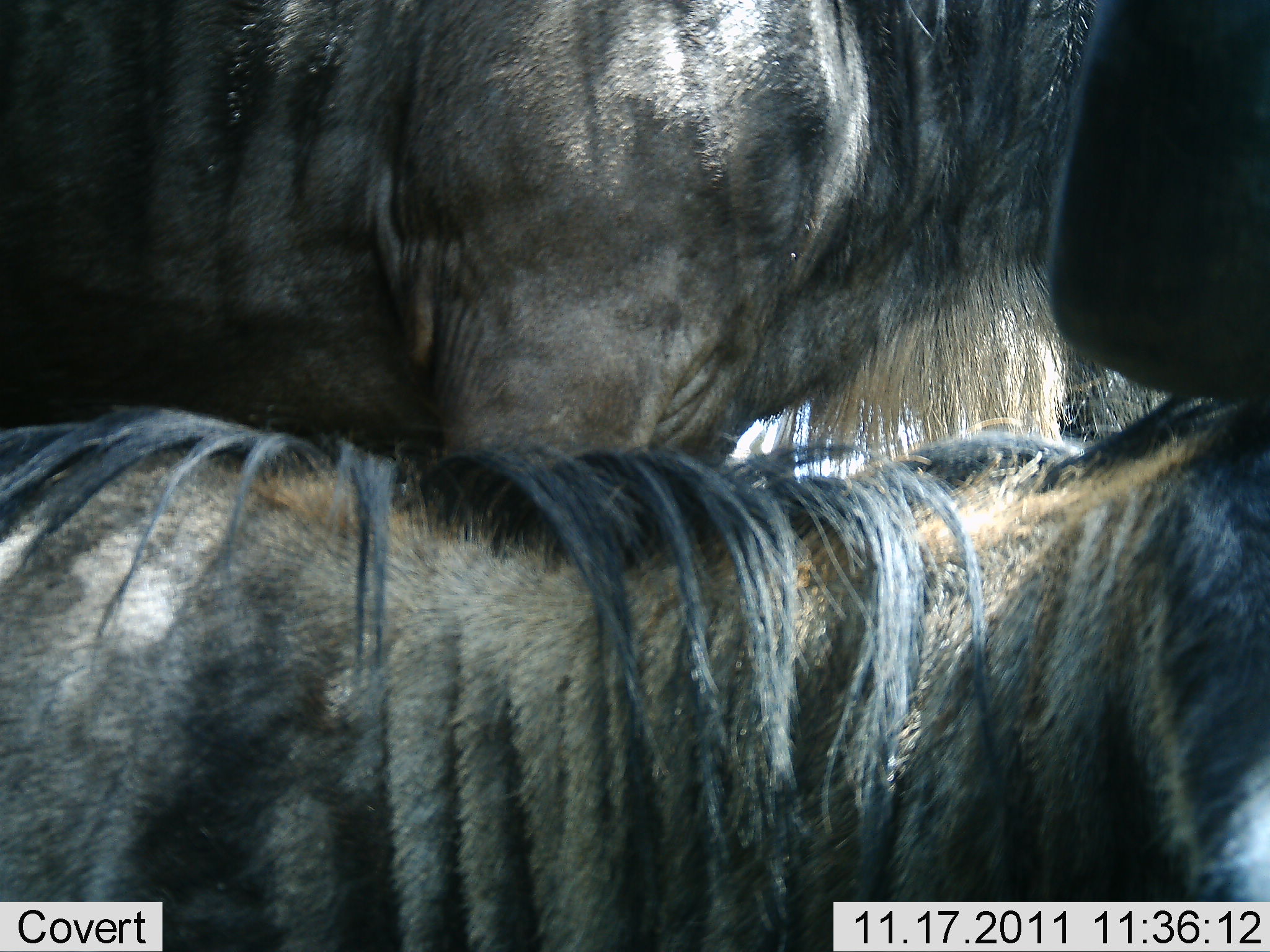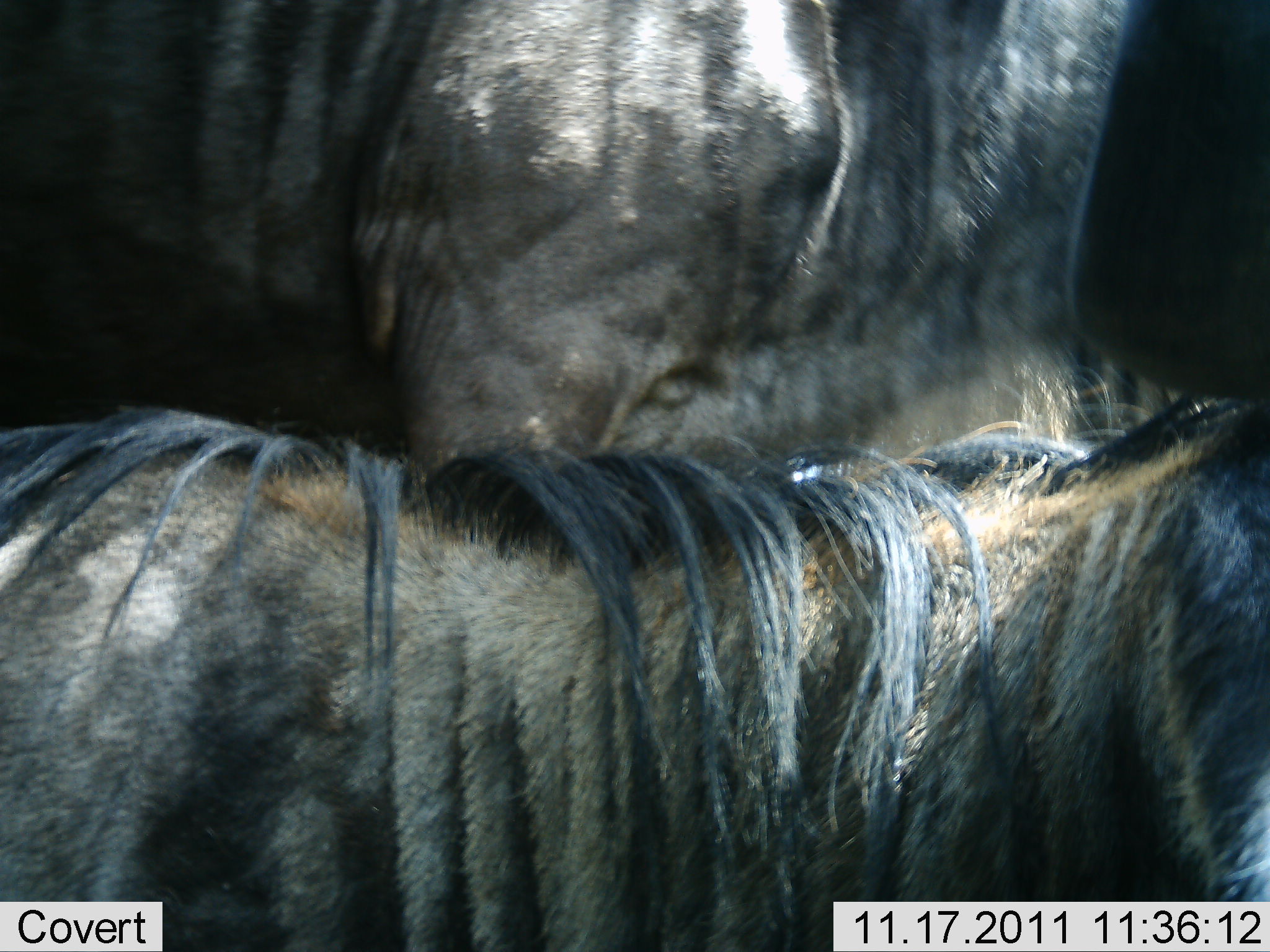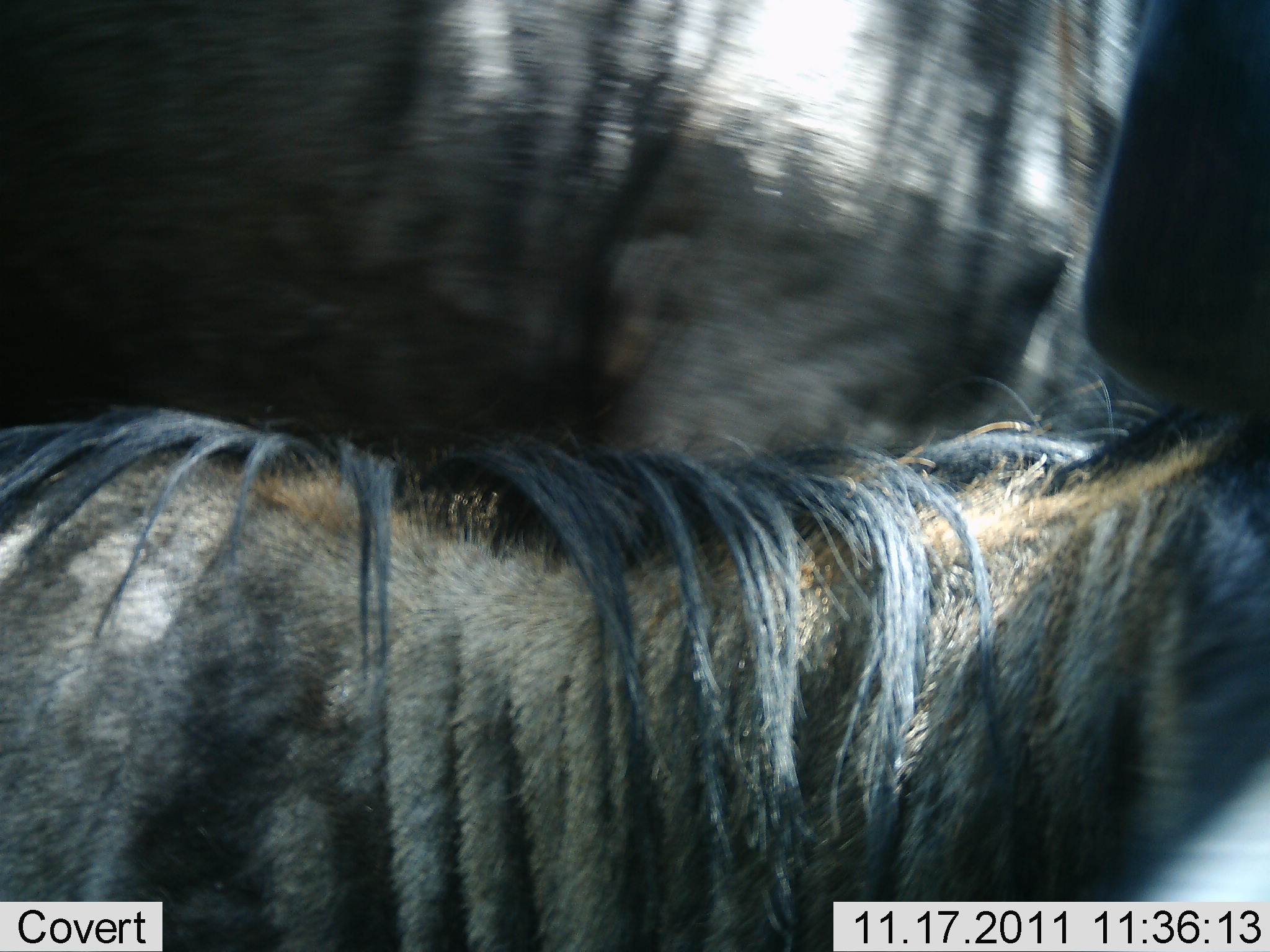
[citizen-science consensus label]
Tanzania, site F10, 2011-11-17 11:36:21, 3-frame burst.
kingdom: Animalia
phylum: Chordata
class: Mammalia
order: Artiodactyla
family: Bovidae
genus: Connochaetes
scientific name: Connochaetes taurinus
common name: blue wildebeest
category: wildebeest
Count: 2.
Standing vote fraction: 64%.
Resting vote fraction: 9%.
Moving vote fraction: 36%.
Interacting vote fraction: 18%.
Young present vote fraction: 0%.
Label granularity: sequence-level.